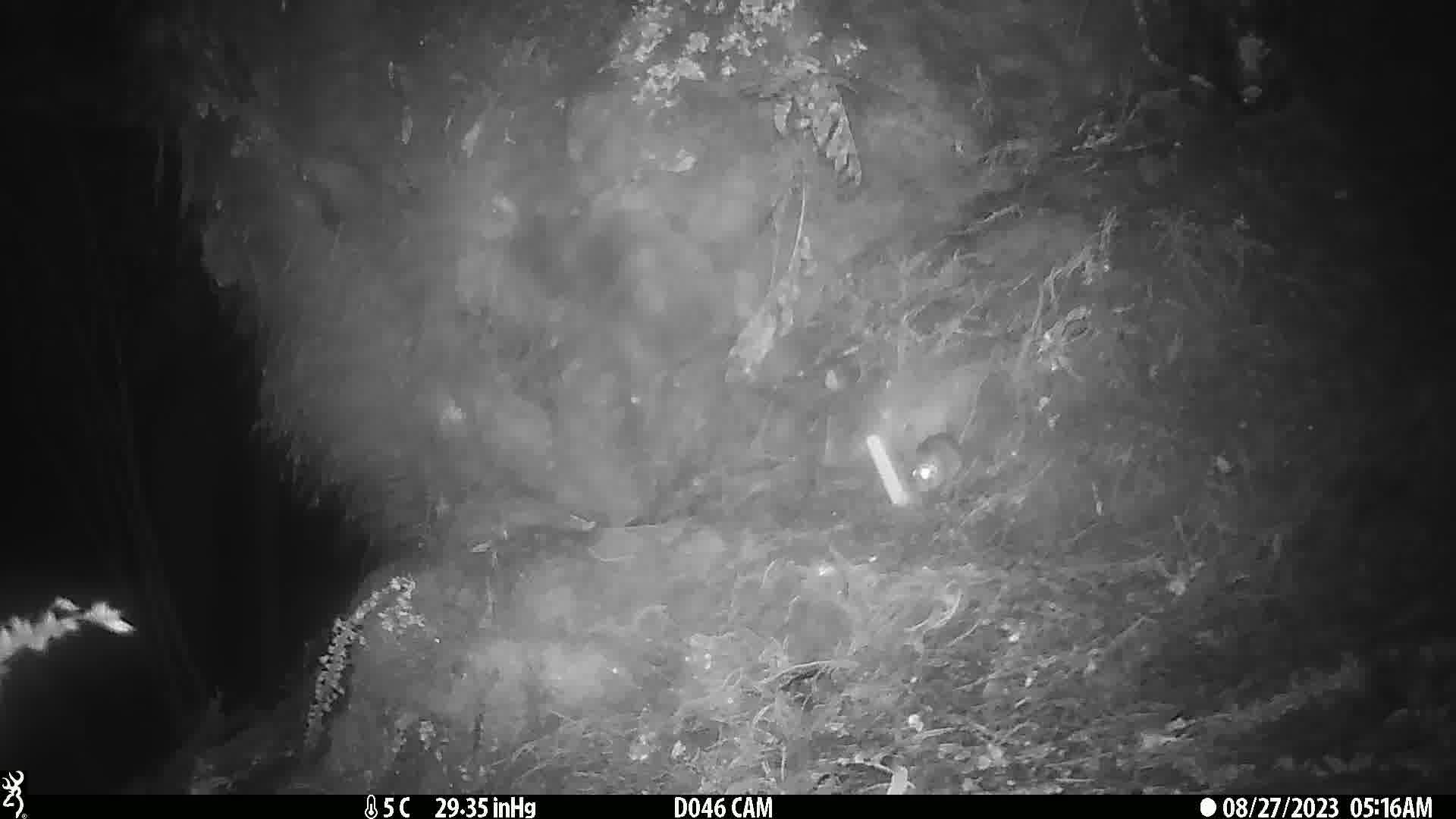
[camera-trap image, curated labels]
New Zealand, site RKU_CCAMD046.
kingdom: Animalia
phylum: Chordata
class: Mammalia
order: Rodentia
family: Muridae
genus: Rattus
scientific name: Rattus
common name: rat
Rat (Rattus).